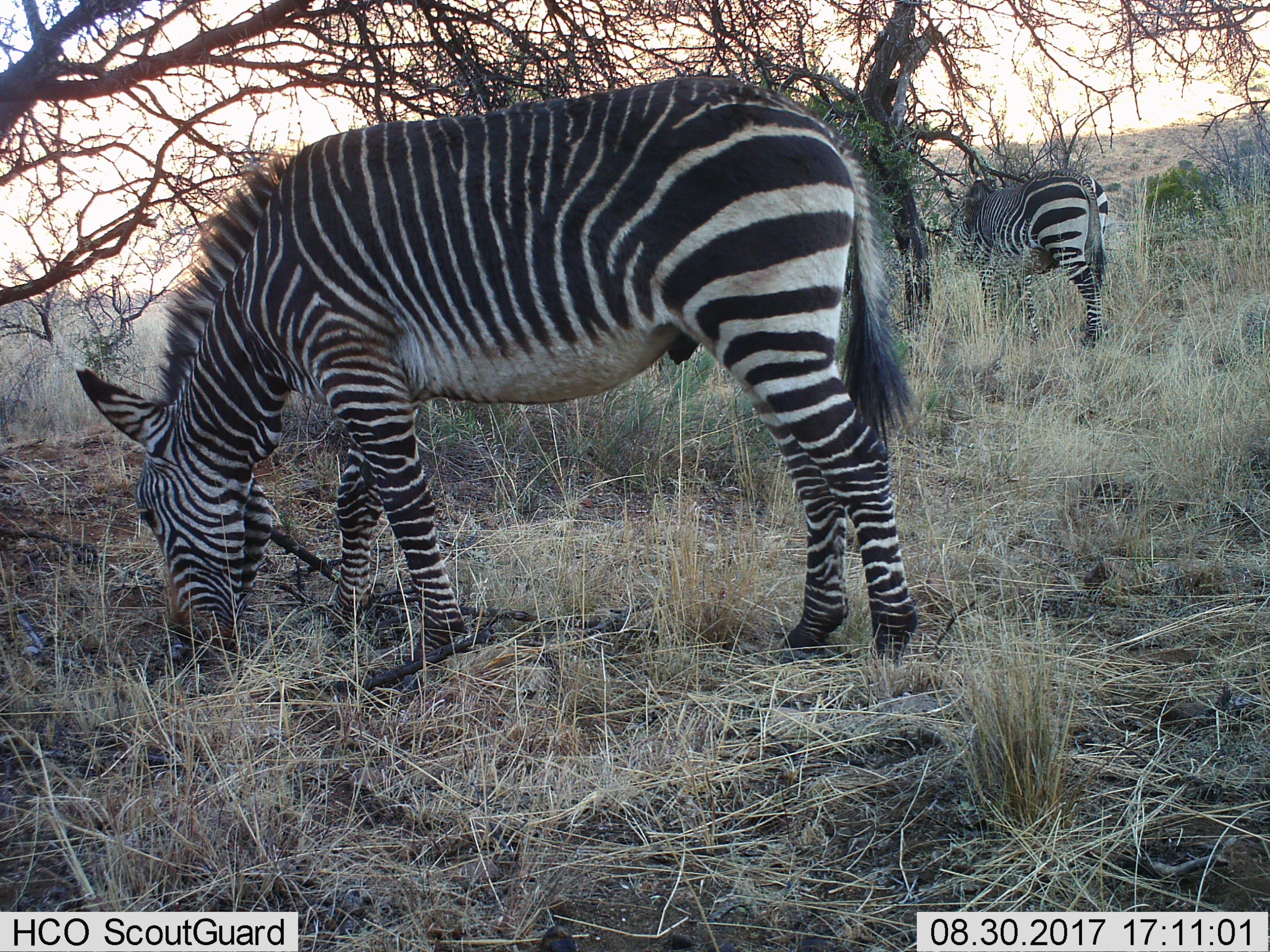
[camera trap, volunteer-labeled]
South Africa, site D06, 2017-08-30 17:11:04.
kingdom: Animalia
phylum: Chordata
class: Mammalia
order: Perissodactyla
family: Equidae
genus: Equus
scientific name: Equus zebra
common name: mountain zebra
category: zebramountain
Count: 2.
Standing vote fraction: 62%.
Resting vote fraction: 0%.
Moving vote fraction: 0%.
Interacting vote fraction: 0%.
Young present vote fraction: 0%.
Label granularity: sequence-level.